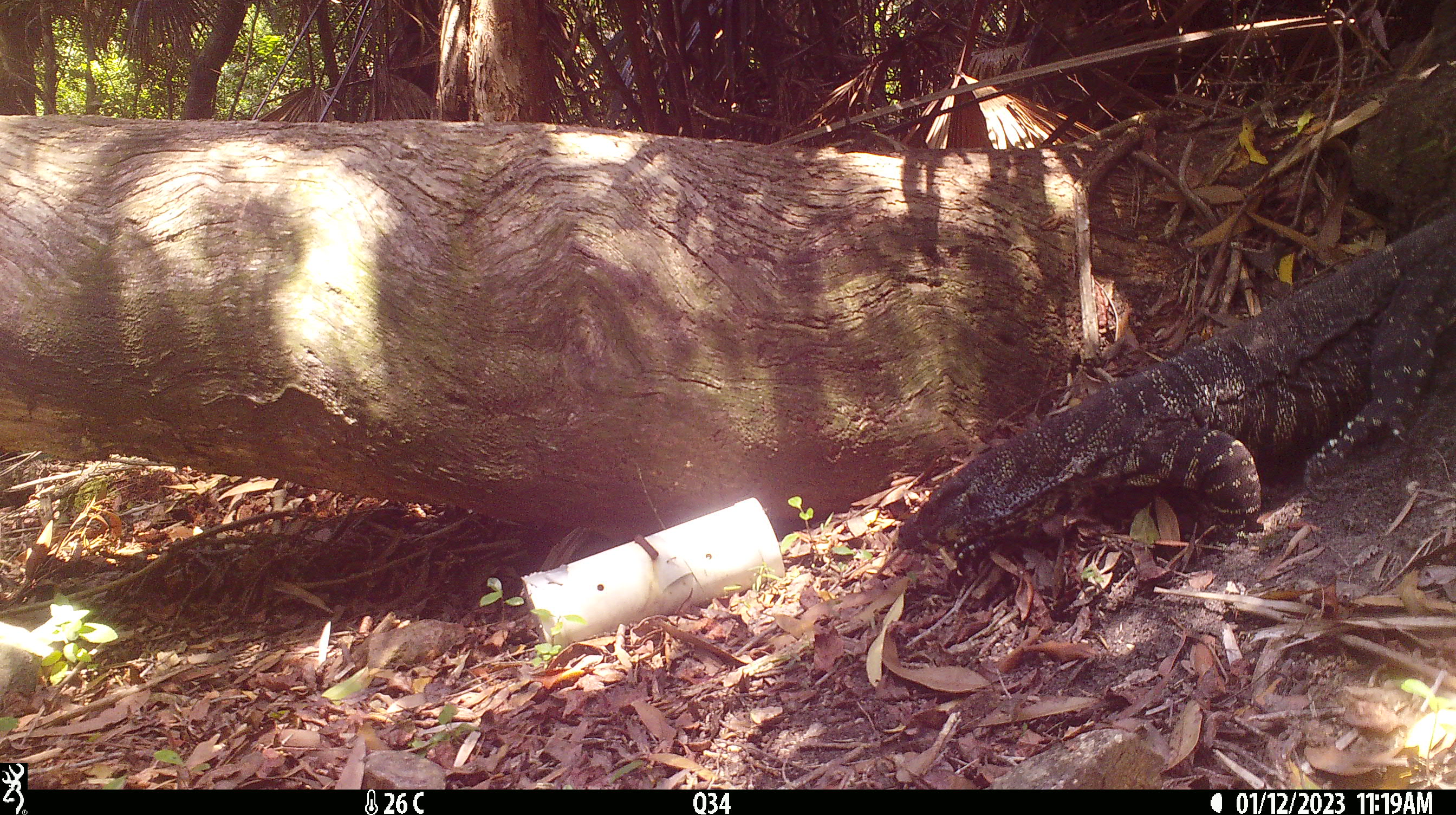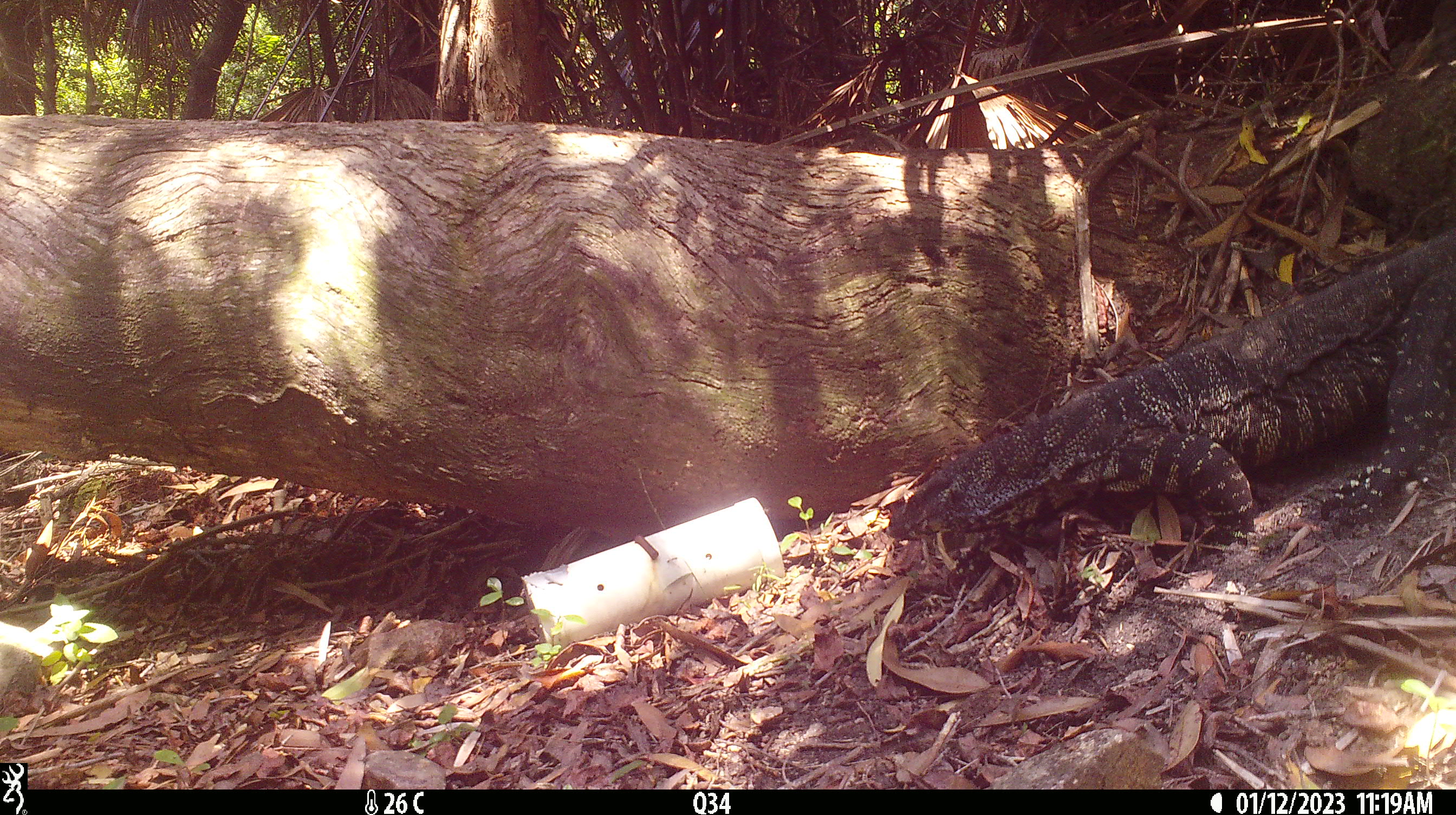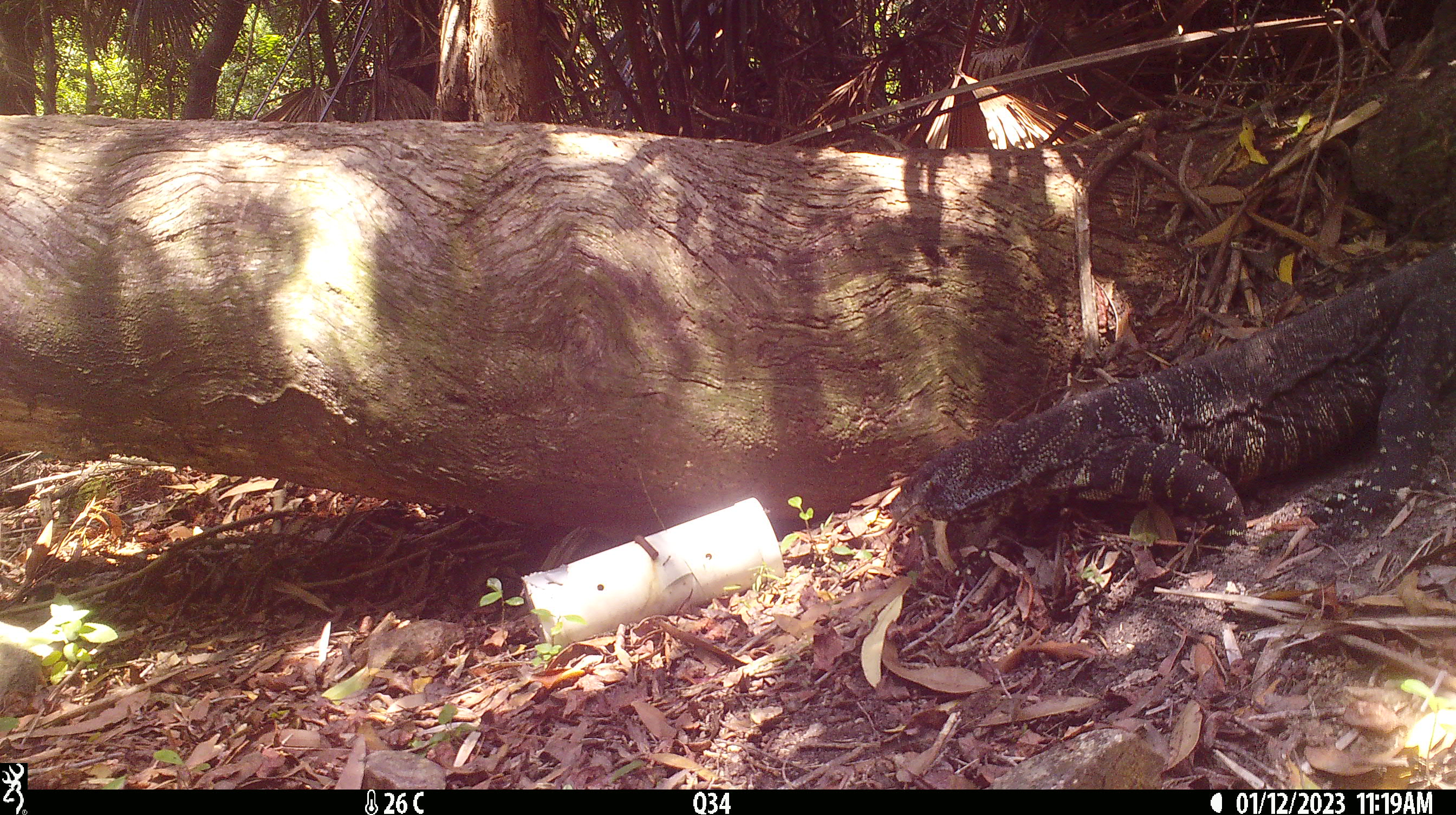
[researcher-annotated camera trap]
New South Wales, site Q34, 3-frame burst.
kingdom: Animalia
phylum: Chordata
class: Reptilia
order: Squamata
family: Varanidae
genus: Varanus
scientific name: Varanus varius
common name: lace monitor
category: goanna